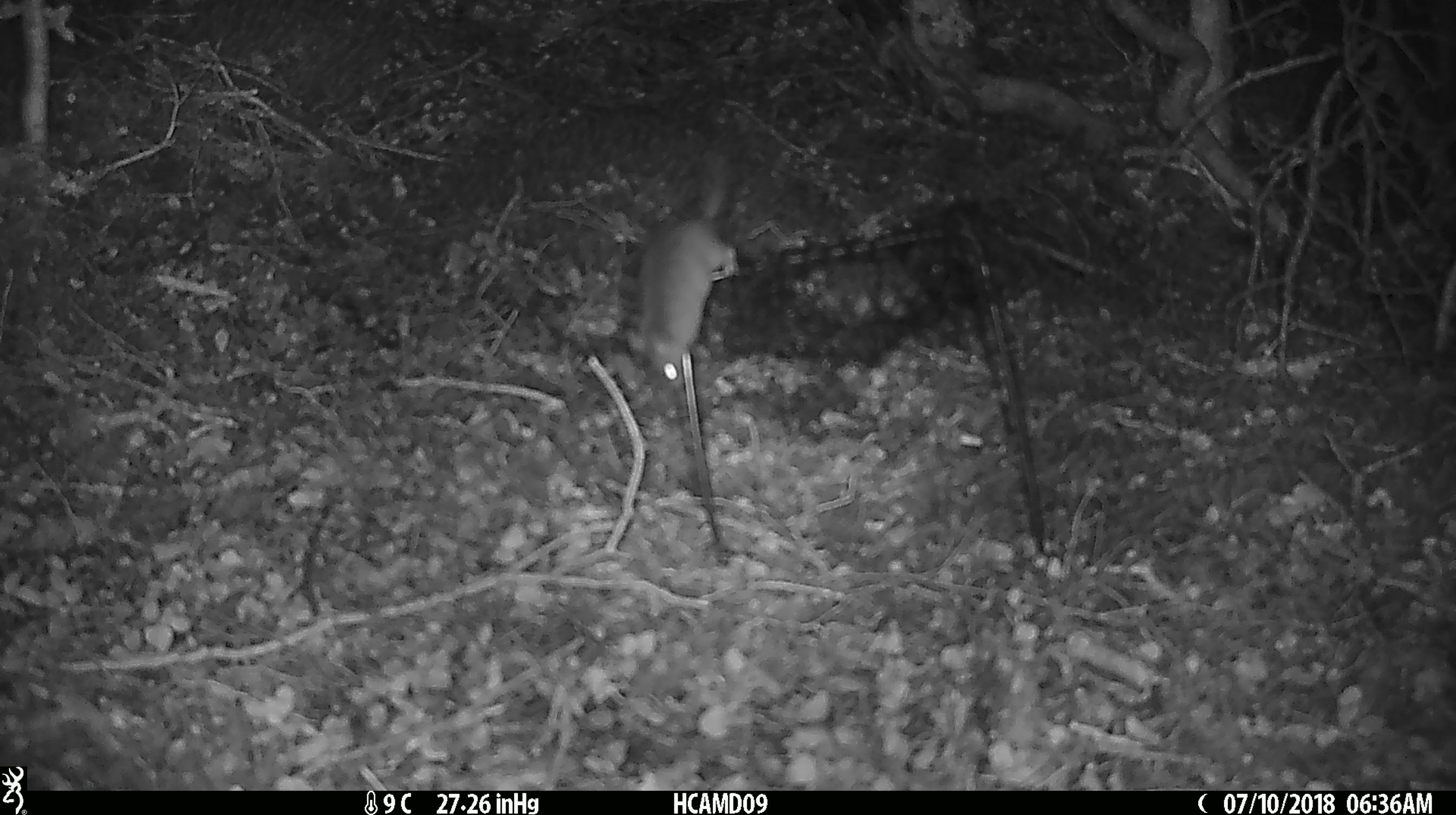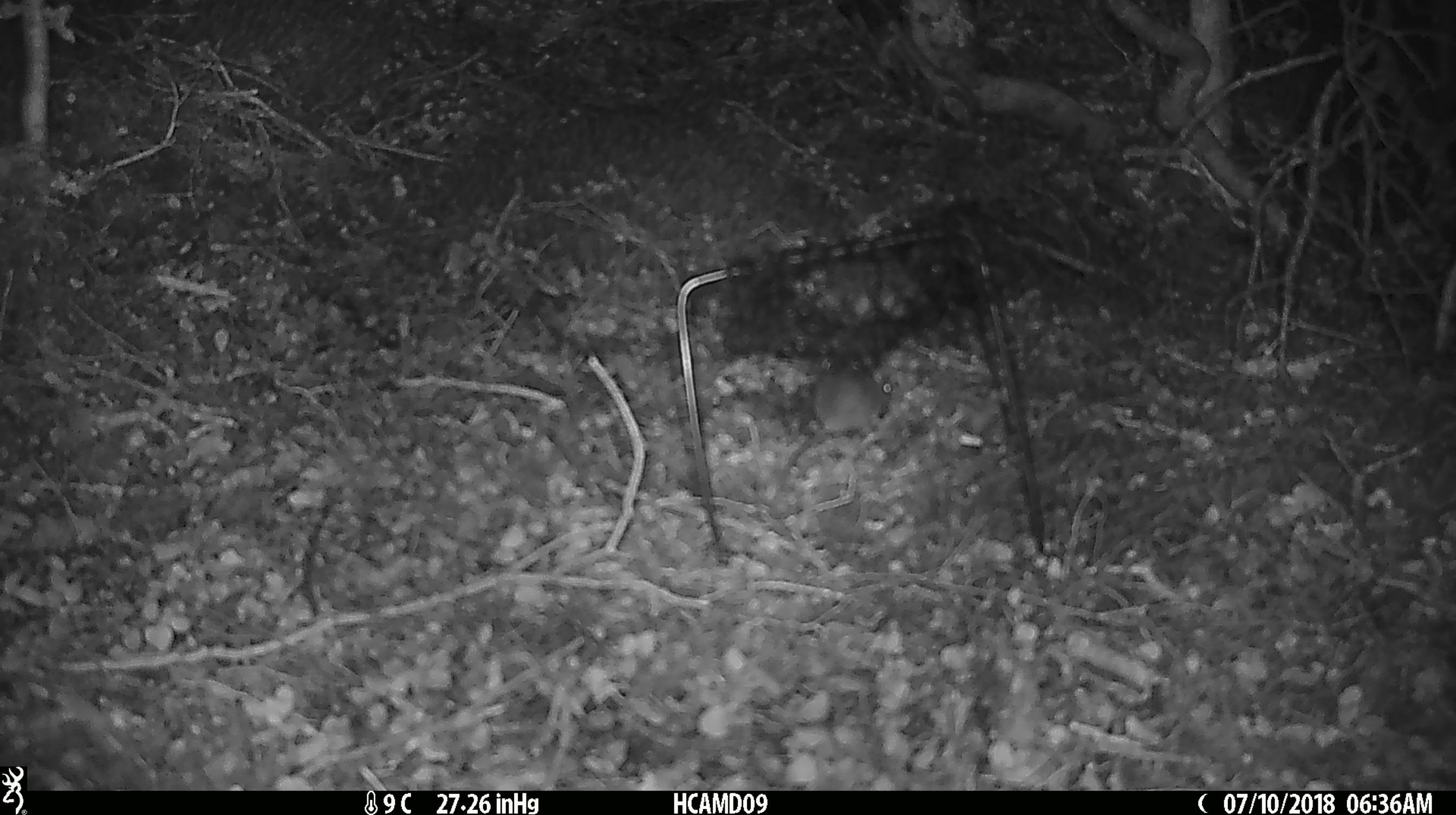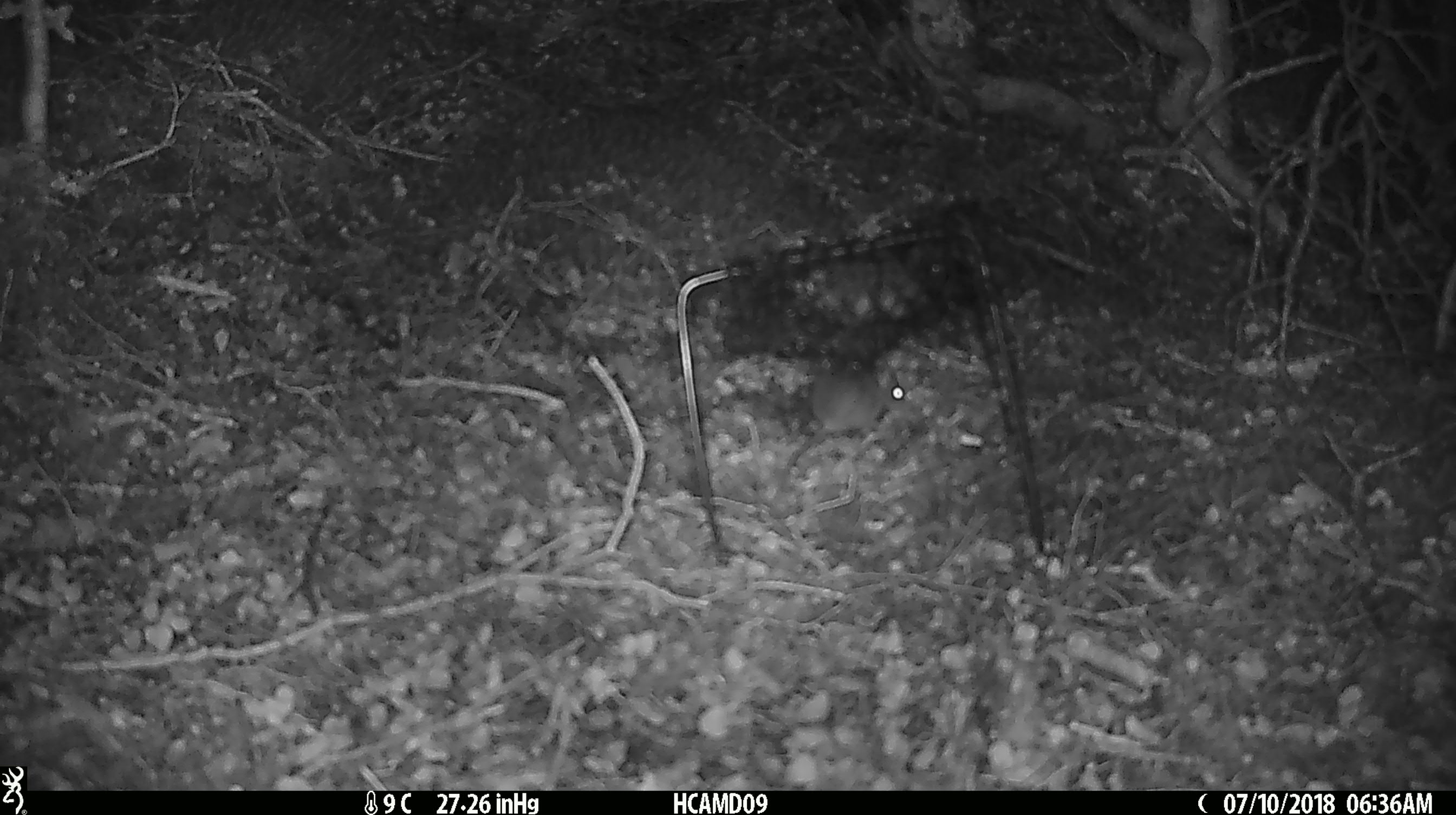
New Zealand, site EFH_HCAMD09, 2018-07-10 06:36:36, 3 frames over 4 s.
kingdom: Animalia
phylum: Chordata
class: Mammalia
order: Rodentia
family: Muridae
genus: Mus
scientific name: Mus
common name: mouse